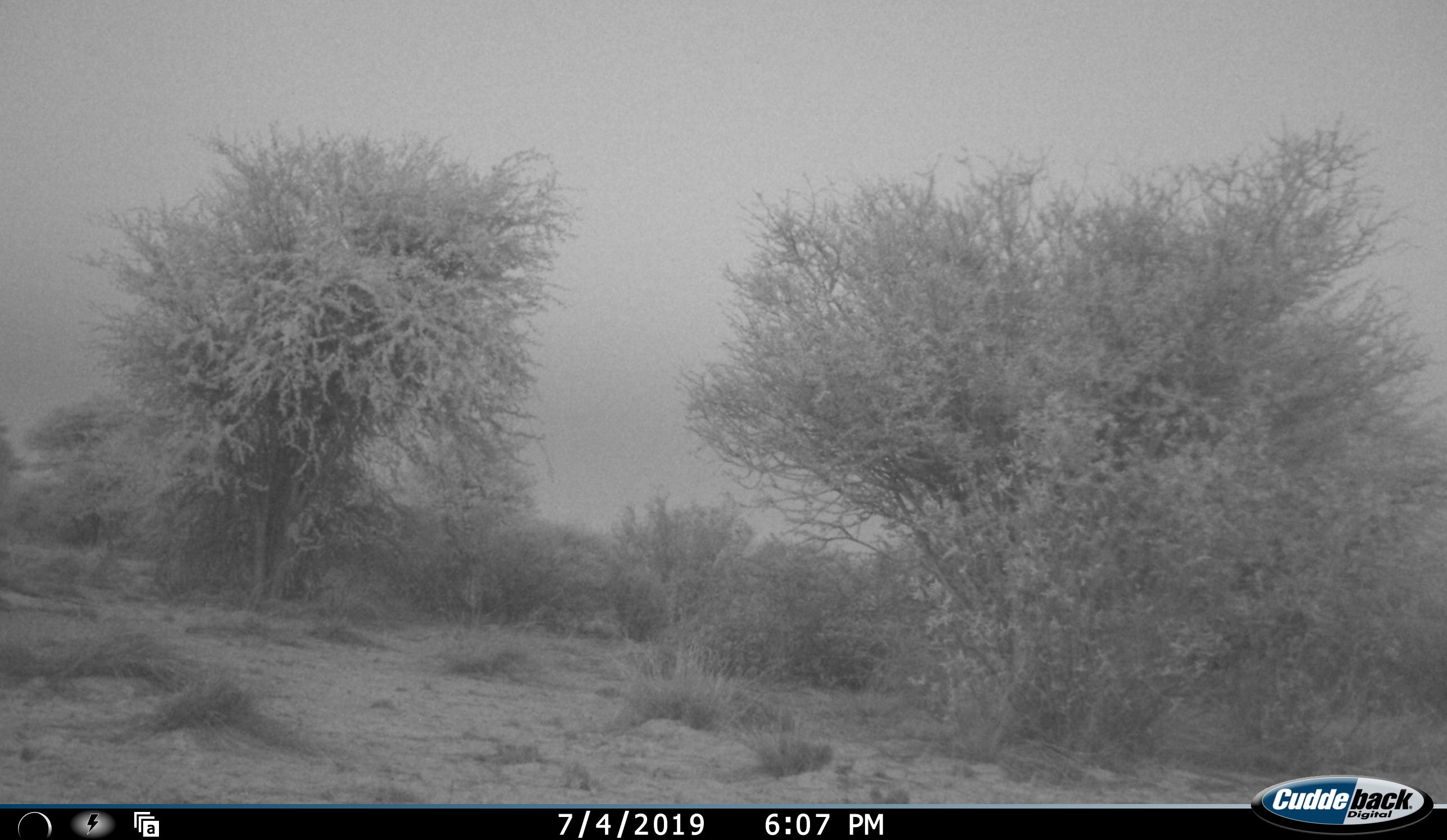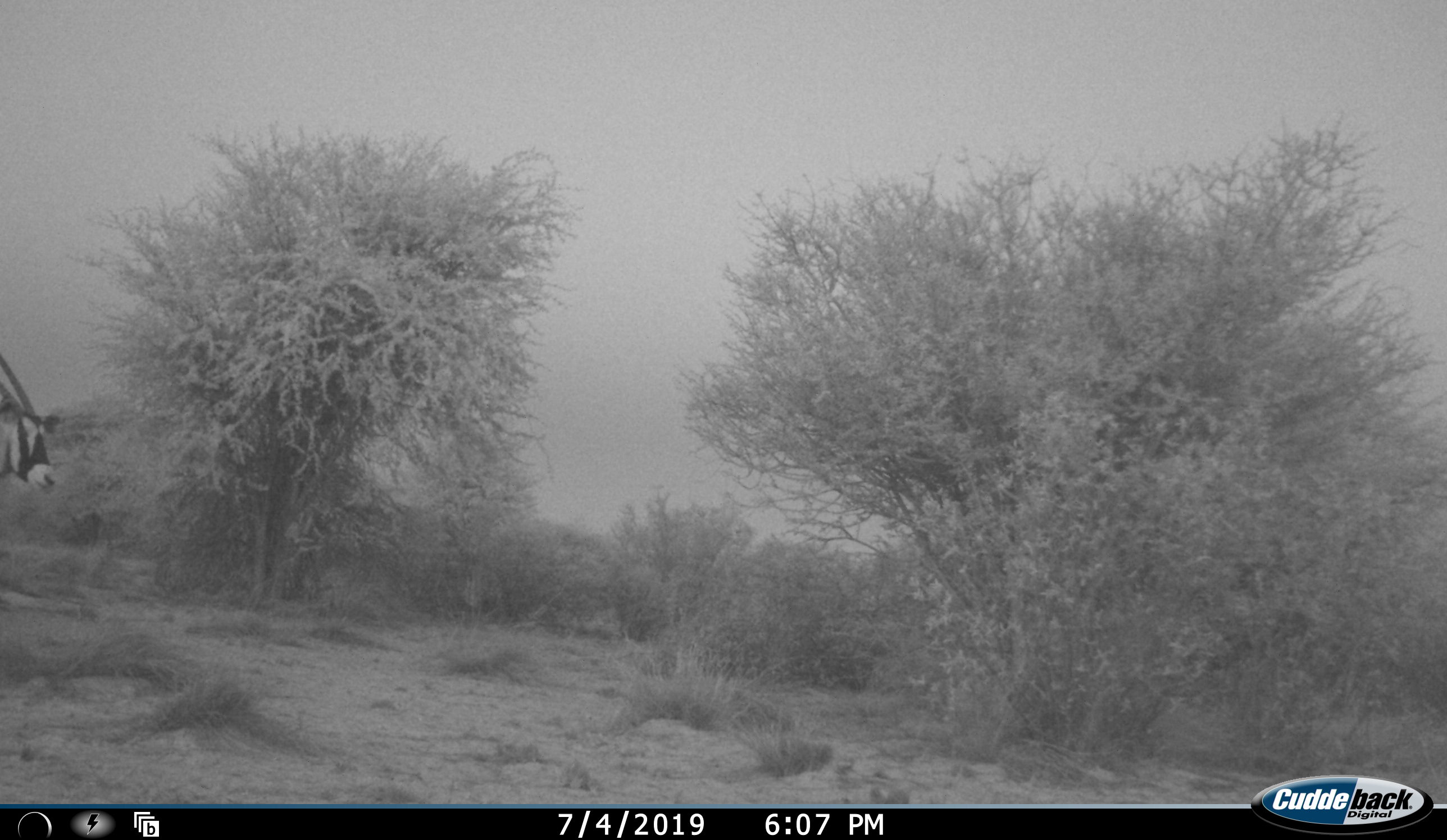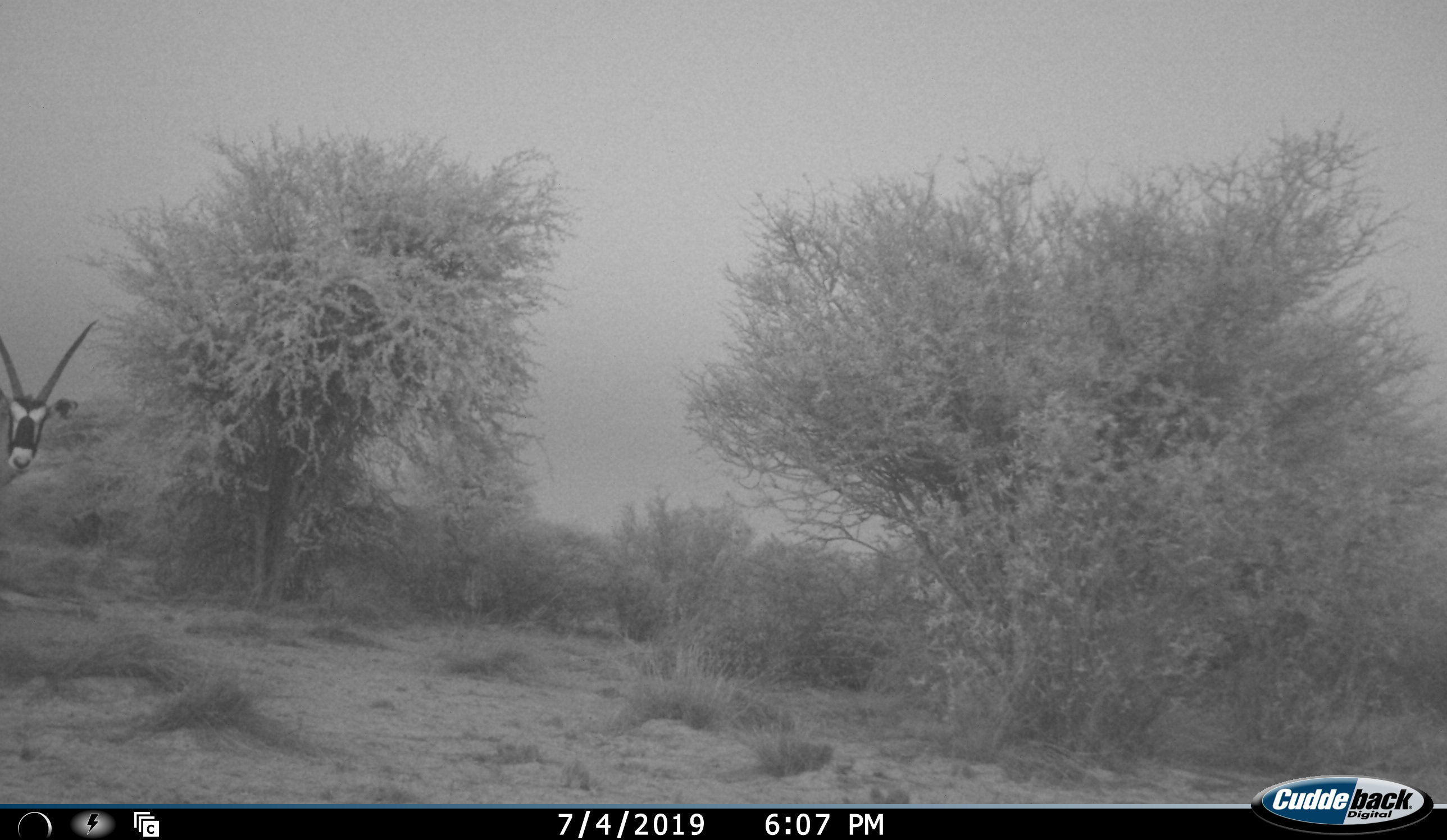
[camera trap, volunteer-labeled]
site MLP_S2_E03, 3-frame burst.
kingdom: Animalia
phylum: Chordata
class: Mammalia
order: Artiodactyla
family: Bovidae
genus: Oryx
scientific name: Oryx gazella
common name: gemsbok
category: oryx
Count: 1.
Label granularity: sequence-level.